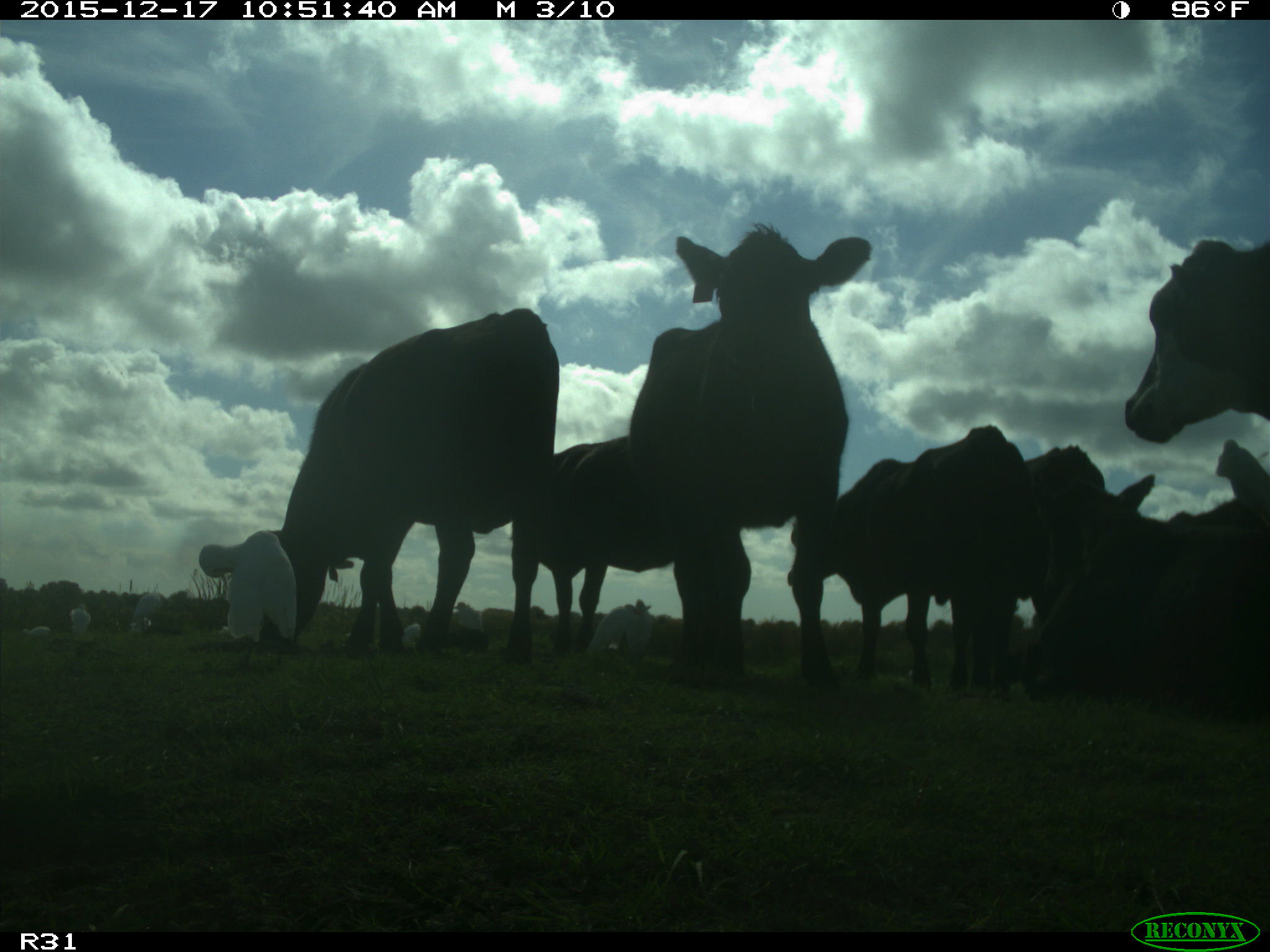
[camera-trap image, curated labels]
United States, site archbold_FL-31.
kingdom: Animalia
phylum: Chordata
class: Mammalia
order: Artiodactyla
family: Bovidae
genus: Bos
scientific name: Bos taurus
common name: domestic cow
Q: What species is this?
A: Bos taurus (domestic cow).